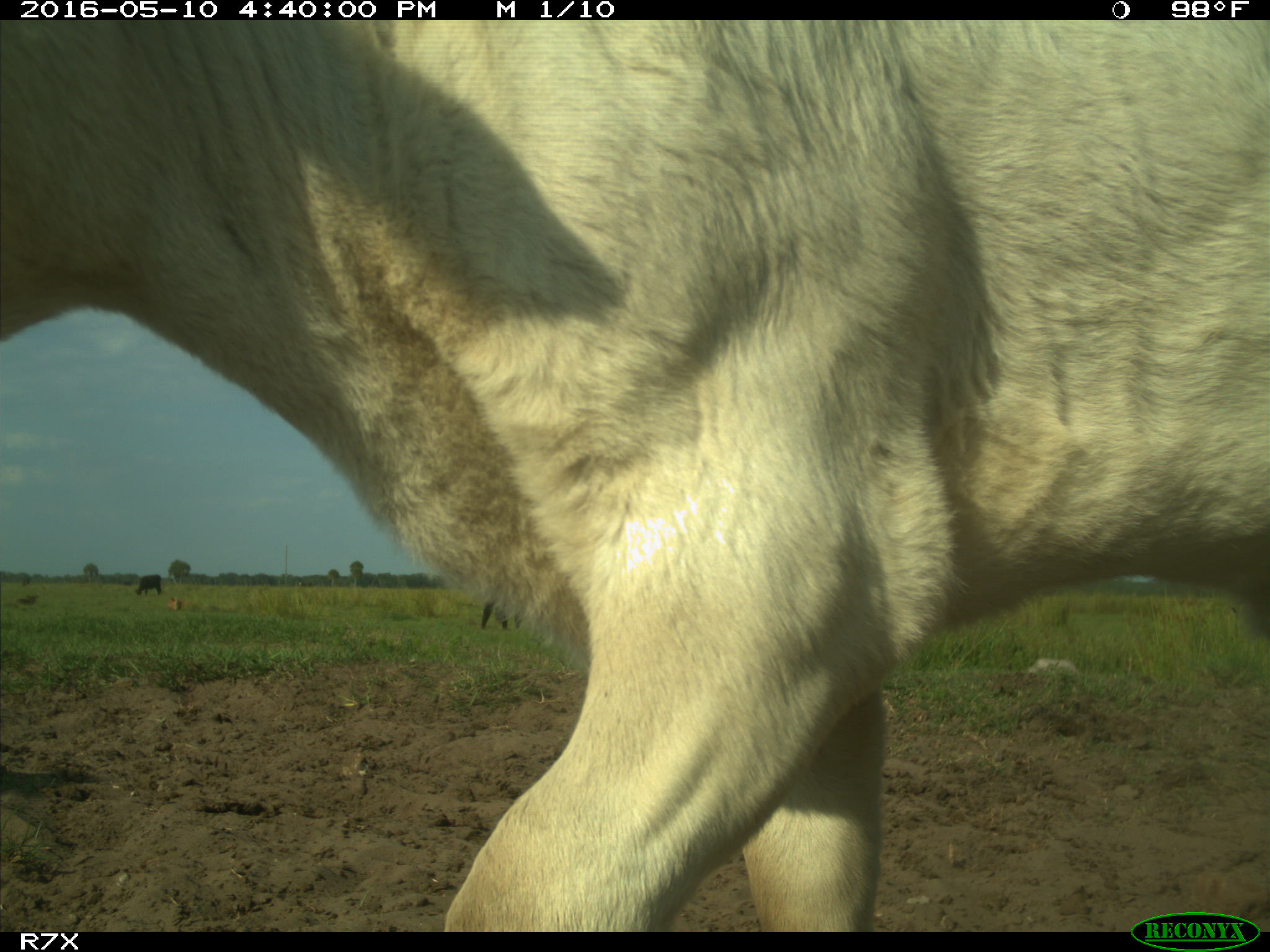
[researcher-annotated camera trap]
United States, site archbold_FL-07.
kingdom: Animalia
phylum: Chordata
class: Mammalia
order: Artiodactyla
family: Bovidae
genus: Bos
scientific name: Bos taurus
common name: domestic cow